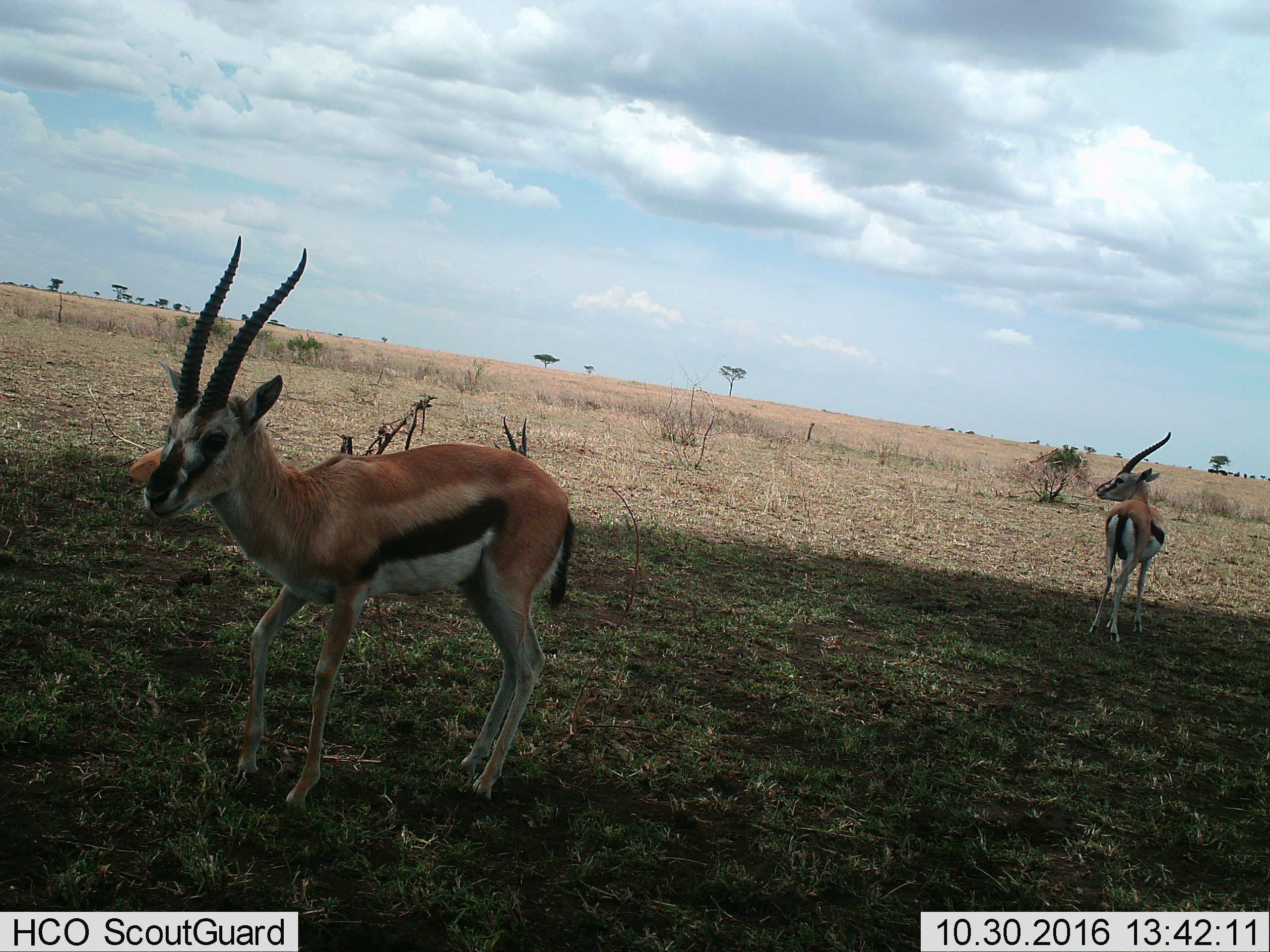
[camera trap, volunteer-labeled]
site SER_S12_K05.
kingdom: Animalia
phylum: Chordata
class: Mammalia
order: Artiodactyla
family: Bovidae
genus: Eudorcas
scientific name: Eudorcas thomsonii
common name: thomson's gazelle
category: gazellethomsons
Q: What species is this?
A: Gazellethomsons (thomson's gazelle) (Eudorcas thomsonii).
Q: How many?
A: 3.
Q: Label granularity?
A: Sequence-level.